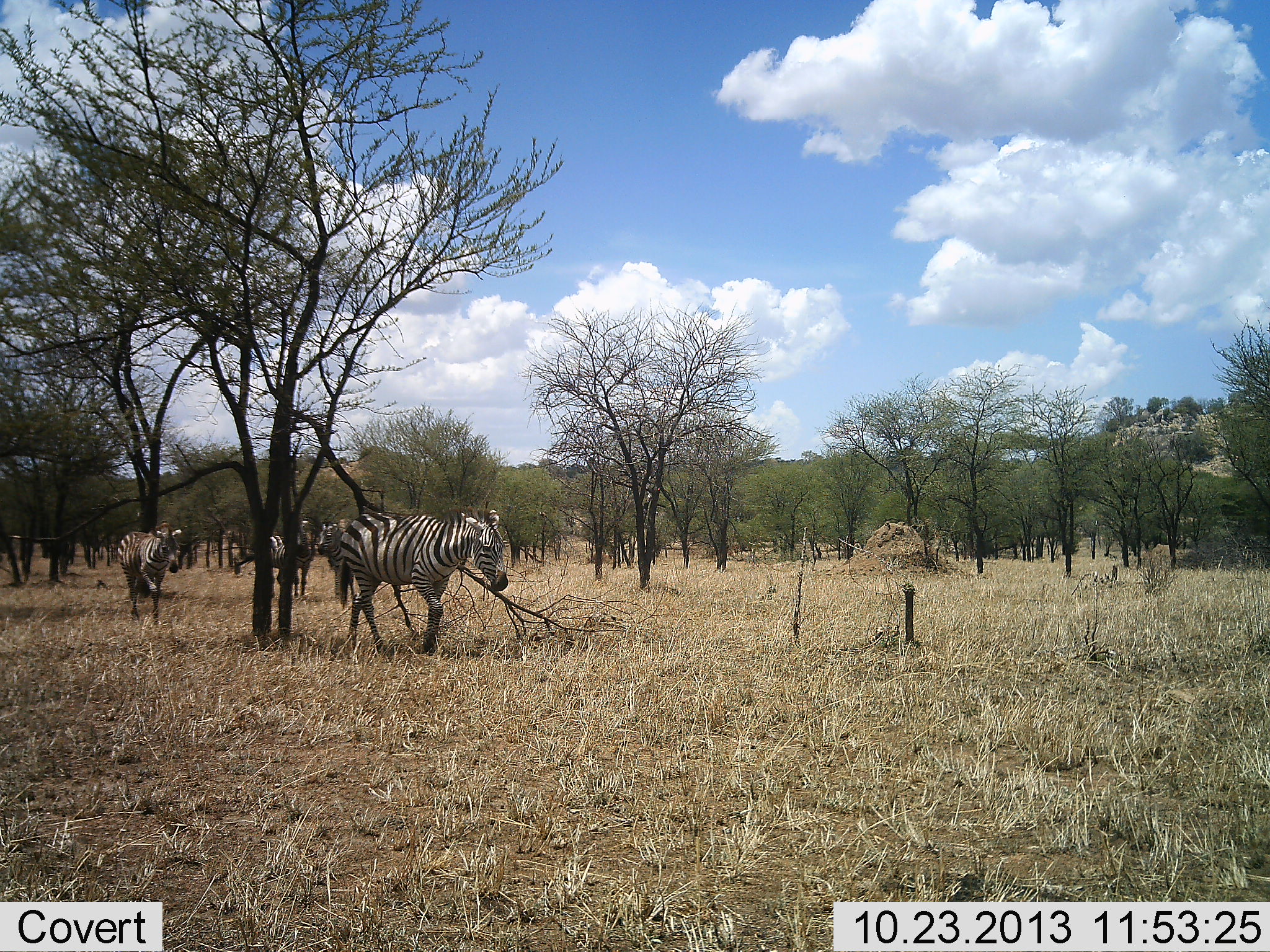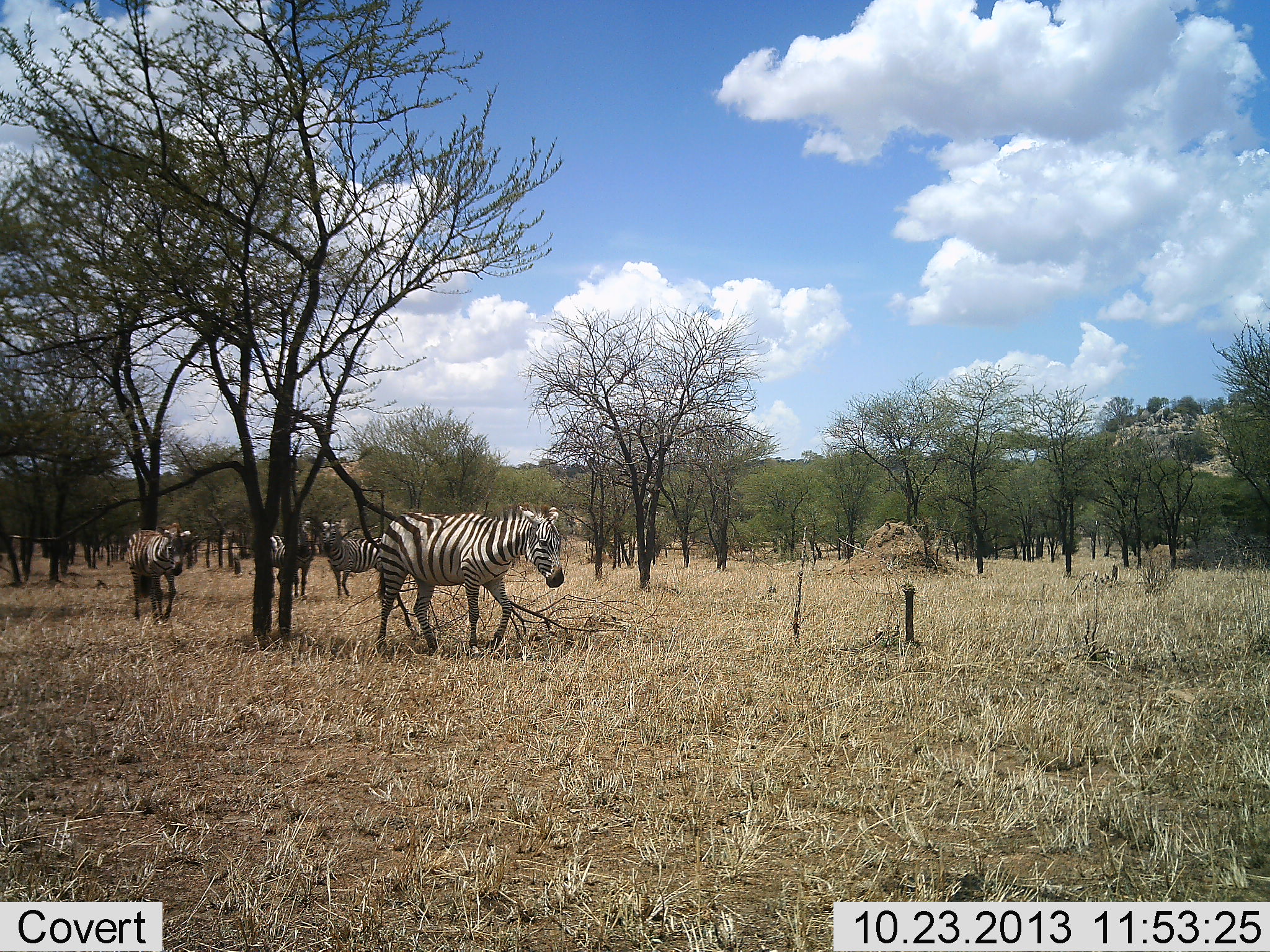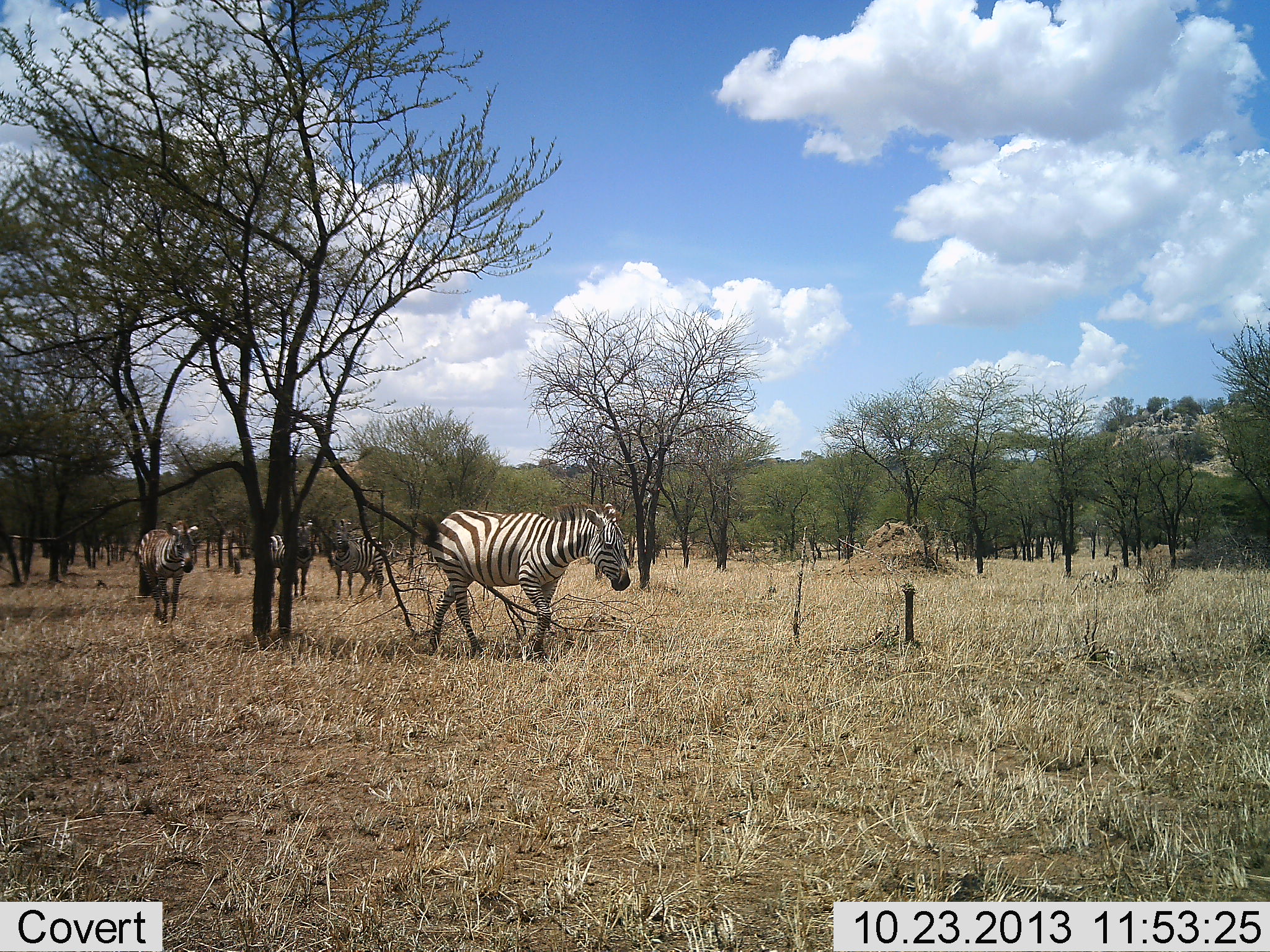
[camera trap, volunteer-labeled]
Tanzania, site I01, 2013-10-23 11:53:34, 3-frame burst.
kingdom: Animalia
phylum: Chordata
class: Mammalia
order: Perissodactyla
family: Equidae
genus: Equus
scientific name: Equus quagga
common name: plains zebra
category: zebra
Zebra (plains zebra) (Equus quagga), count 4. Behavior (volunteer vote fractions): standing 33%, resting 0%, moving 100%, interacting 11%. Young present (vote fraction): 0%. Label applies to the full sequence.